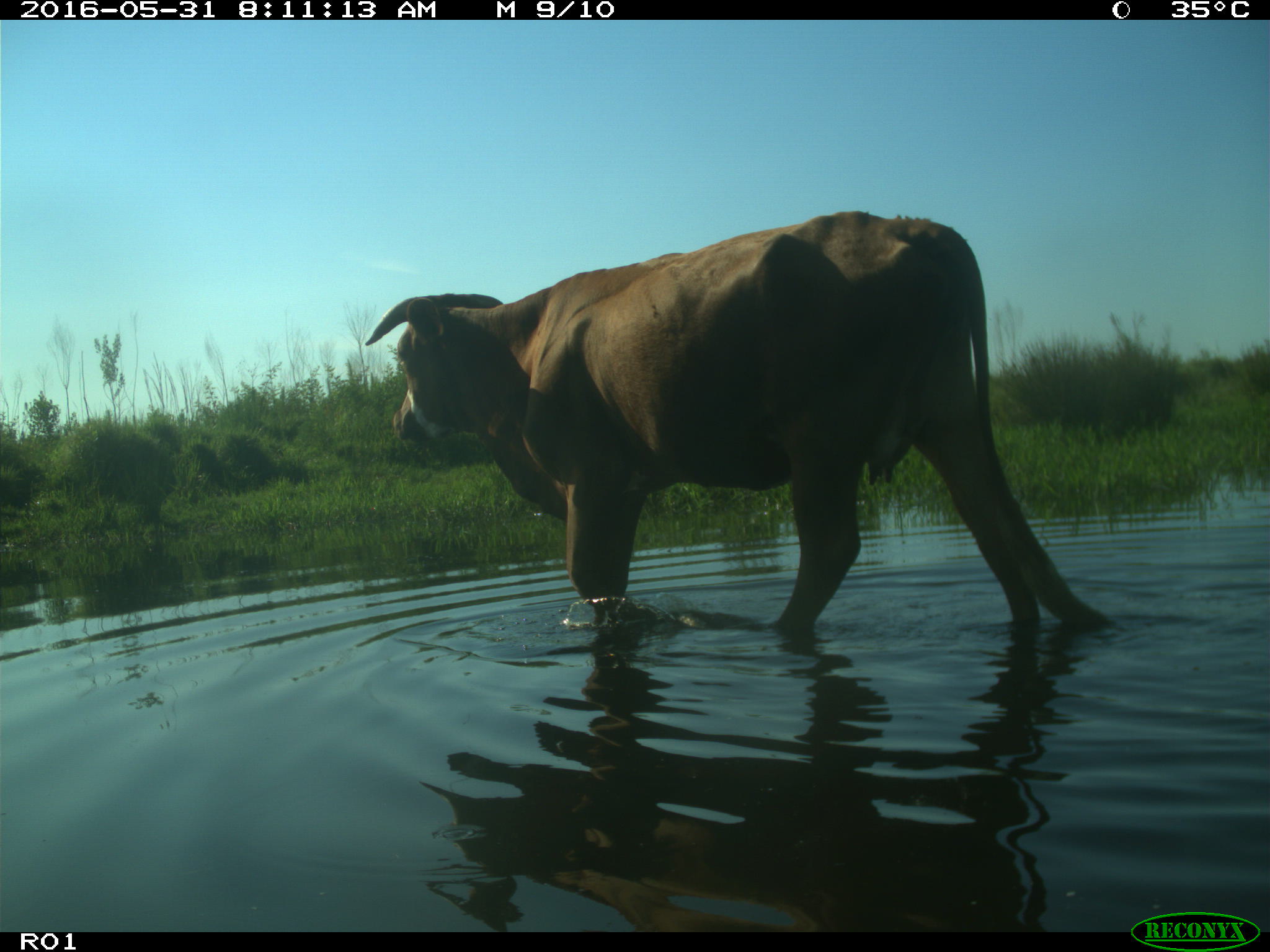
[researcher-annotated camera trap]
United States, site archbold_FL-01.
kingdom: Animalia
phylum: Chordata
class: Mammalia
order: Artiodactyla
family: Bovidae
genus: Bos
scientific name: Bos taurus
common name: domestic cow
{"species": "Bos taurus (domestic cow)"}